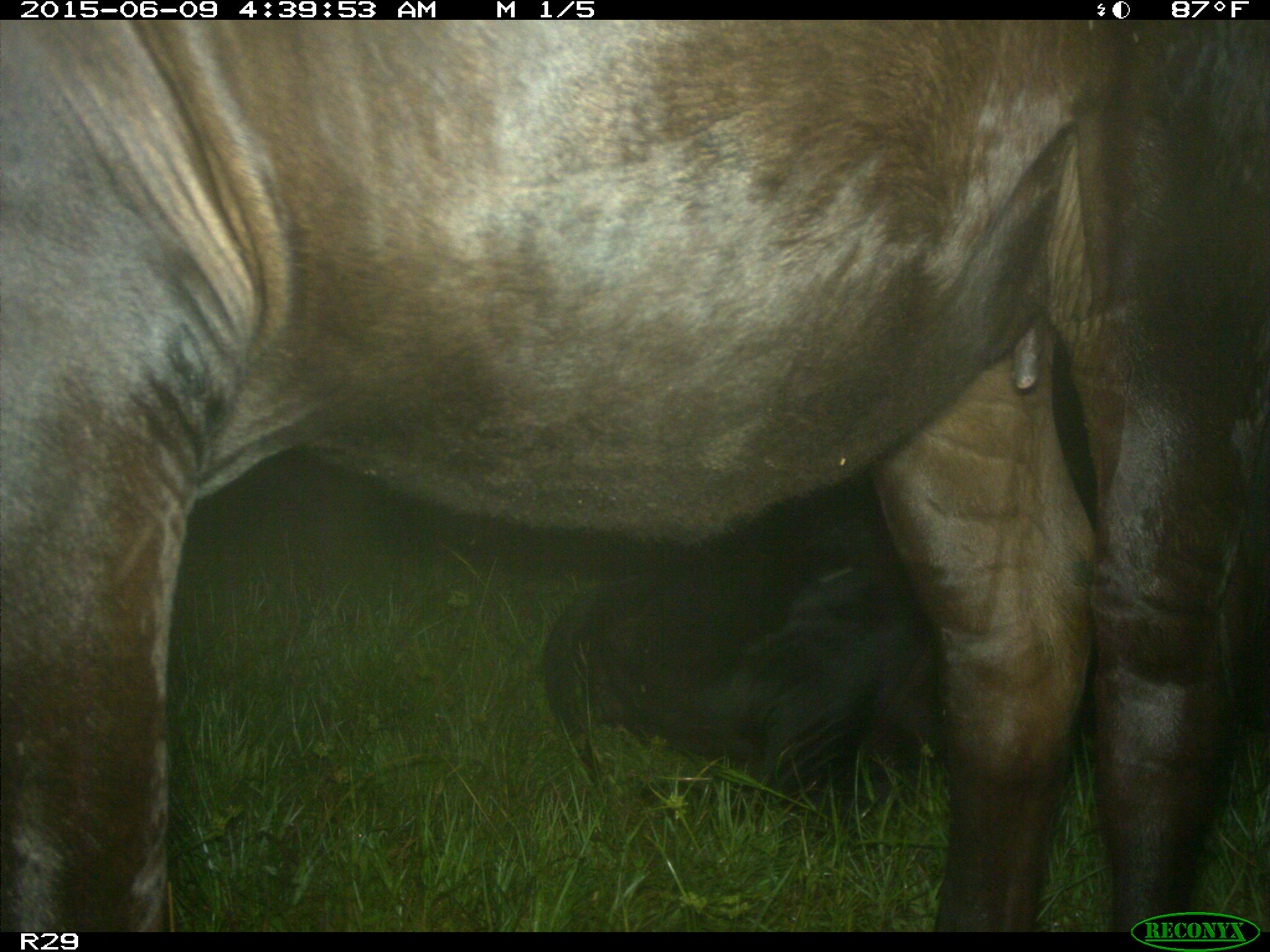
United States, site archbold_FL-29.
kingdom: Animalia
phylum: Chordata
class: Mammalia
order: Artiodactyla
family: Bovidae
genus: Bos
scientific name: Bos taurus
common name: domestic cow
Bos taurus (domestic cow).